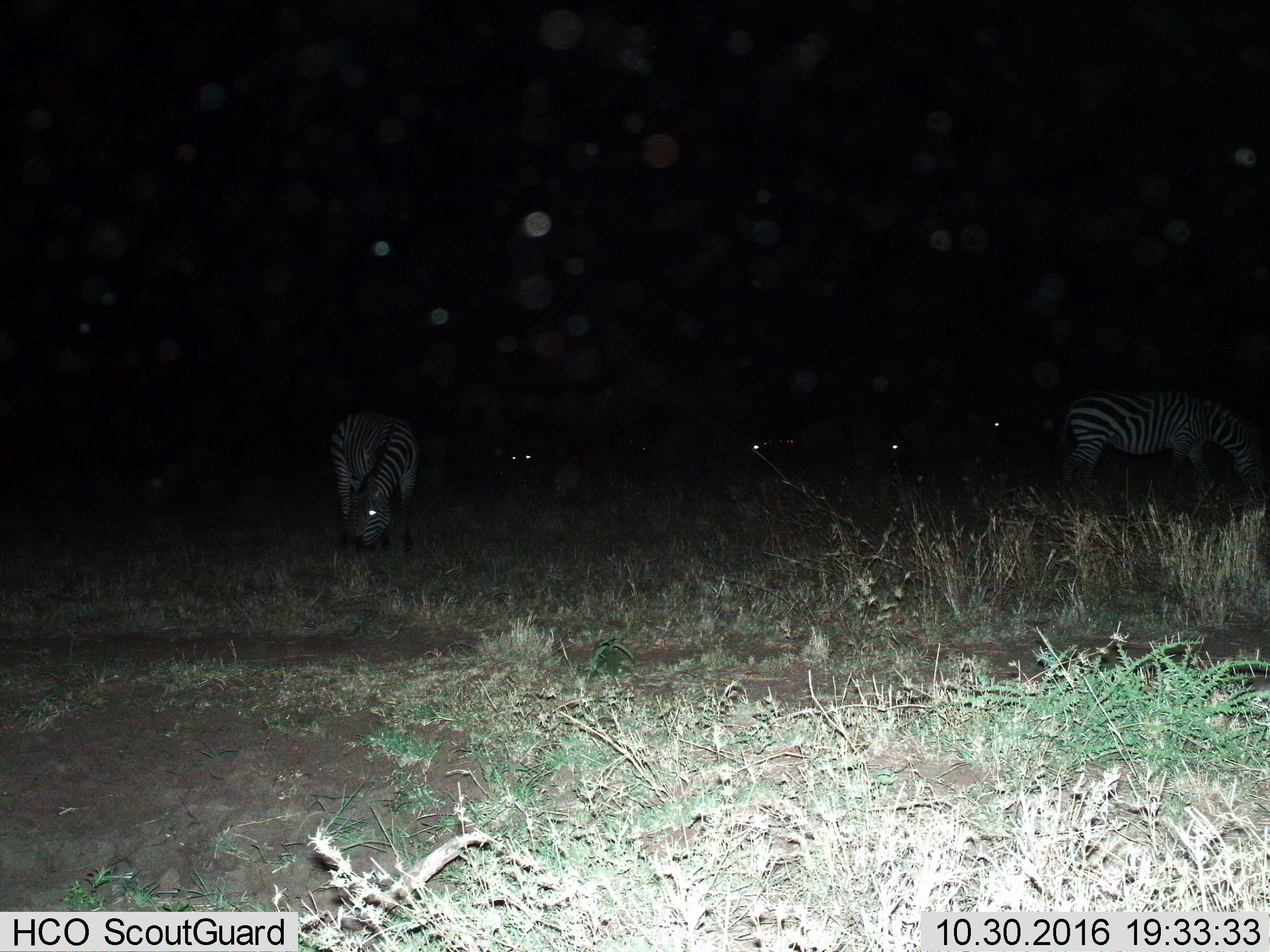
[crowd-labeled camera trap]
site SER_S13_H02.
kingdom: Animalia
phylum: Chordata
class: Mammalia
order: Perissodactyla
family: Equidae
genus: Equus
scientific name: Equus quagga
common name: plains zebra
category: zebraplains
Zebraplains (plains zebra) (Equus quagga), count 2. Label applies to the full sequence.